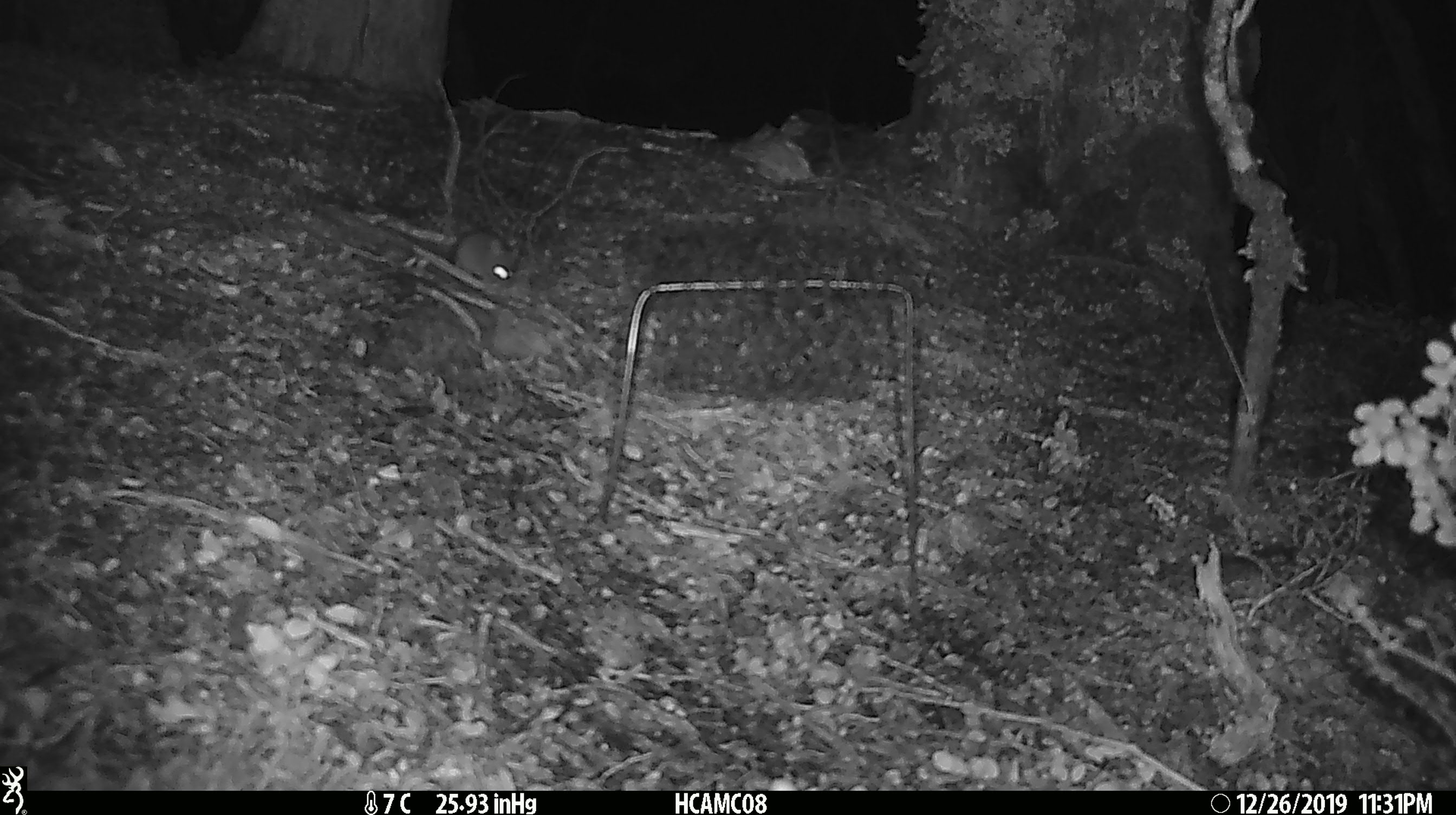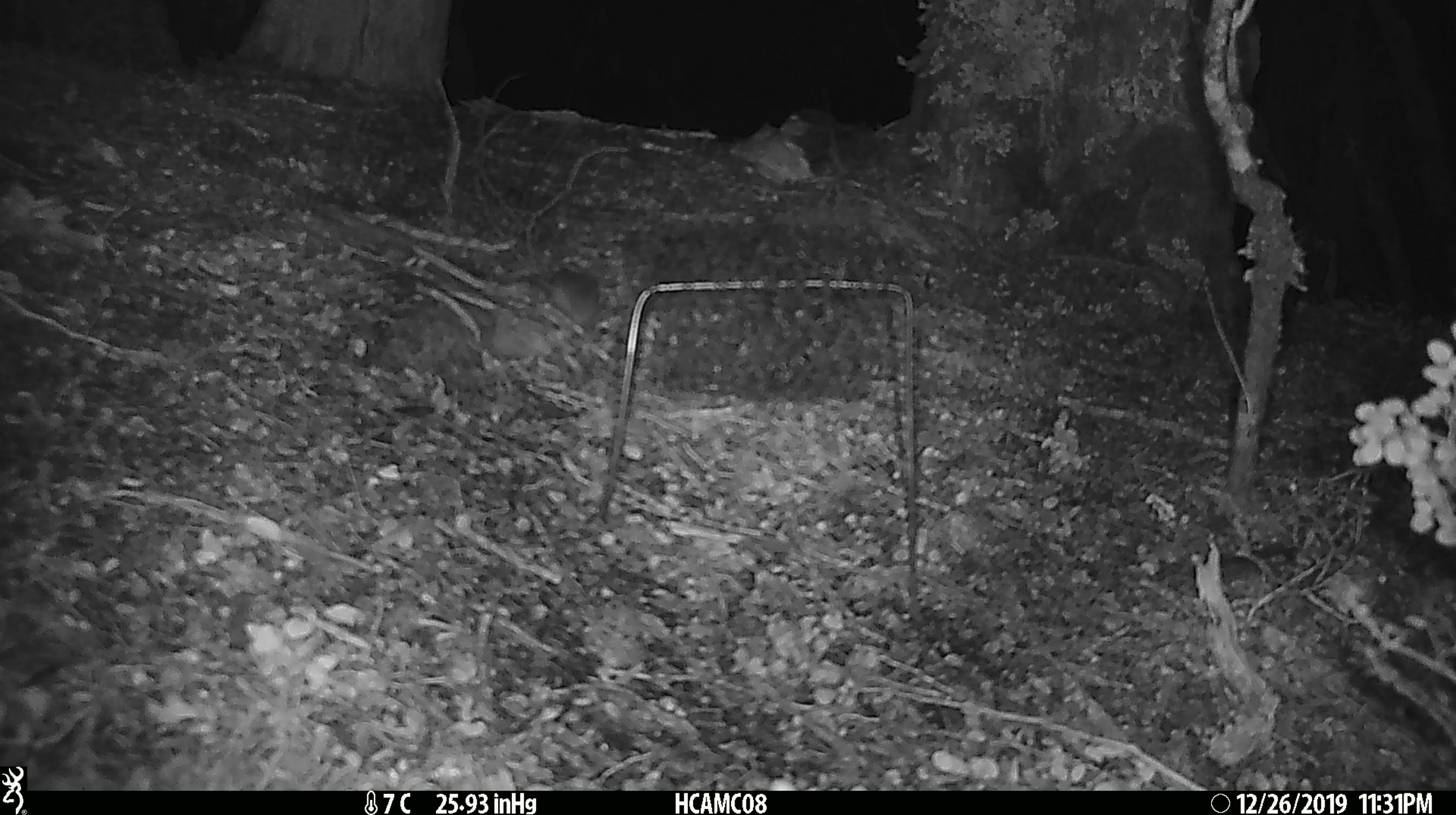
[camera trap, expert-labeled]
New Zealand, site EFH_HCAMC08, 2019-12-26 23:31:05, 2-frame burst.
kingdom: Animalia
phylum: Chordata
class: Mammalia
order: Rodentia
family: Muridae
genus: Mus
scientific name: Mus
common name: mouse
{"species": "mouse (Mus)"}